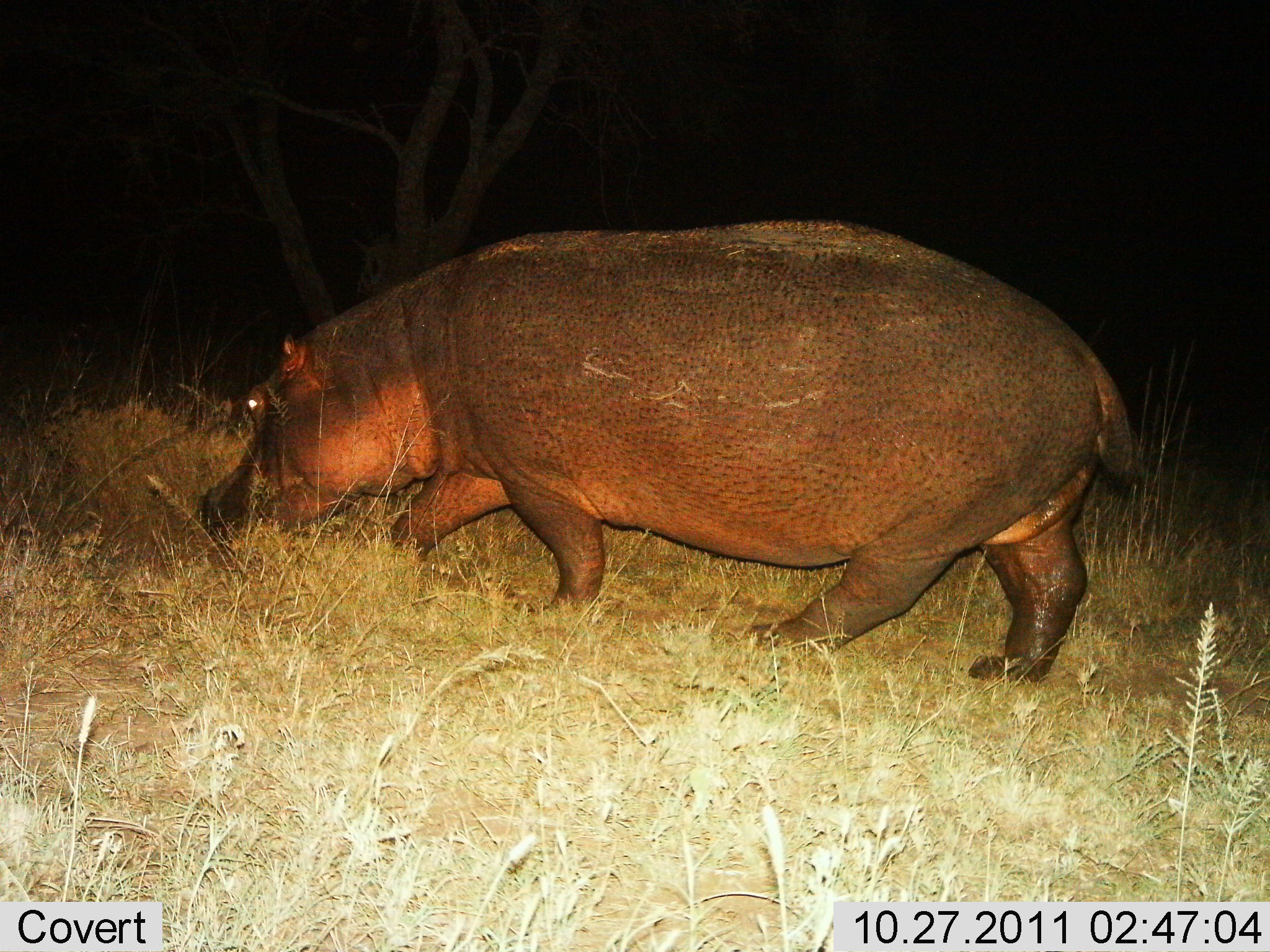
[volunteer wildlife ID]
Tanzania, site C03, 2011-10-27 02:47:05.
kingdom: Animalia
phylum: Chordata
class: Mammalia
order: Artiodactyla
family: Hippopotamidae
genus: Hippopotamus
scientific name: Hippopotamus amphibius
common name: hippopotamus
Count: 1.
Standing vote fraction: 0%.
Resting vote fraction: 0%.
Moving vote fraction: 67%.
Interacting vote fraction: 0%.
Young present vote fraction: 0%.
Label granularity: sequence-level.